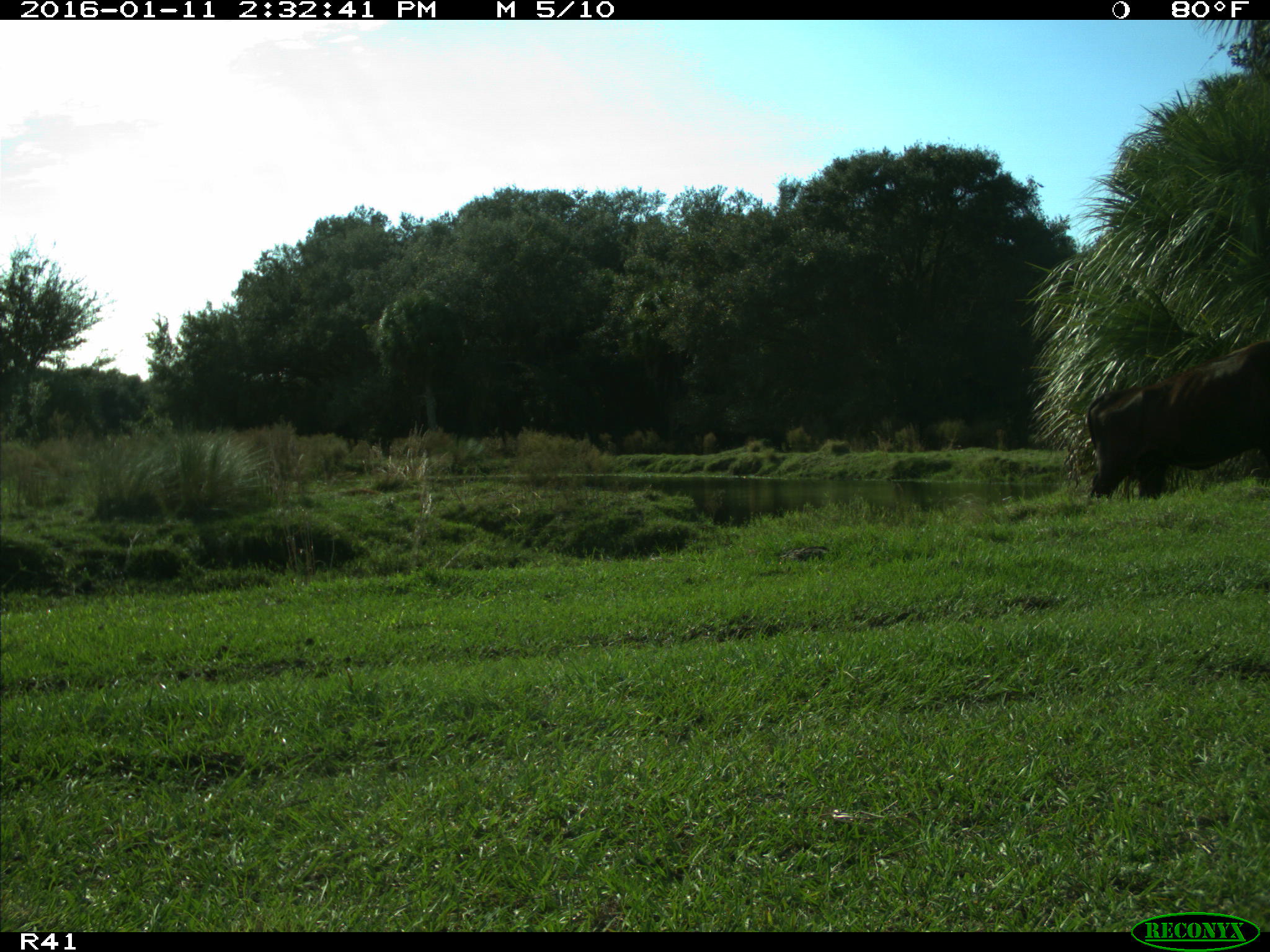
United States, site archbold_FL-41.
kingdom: Animalia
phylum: Chordata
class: Mammalia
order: Artiodactyla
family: Bovidae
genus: Bos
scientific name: Bos taurus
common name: domestic cow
Bos taurus (domestic cow).